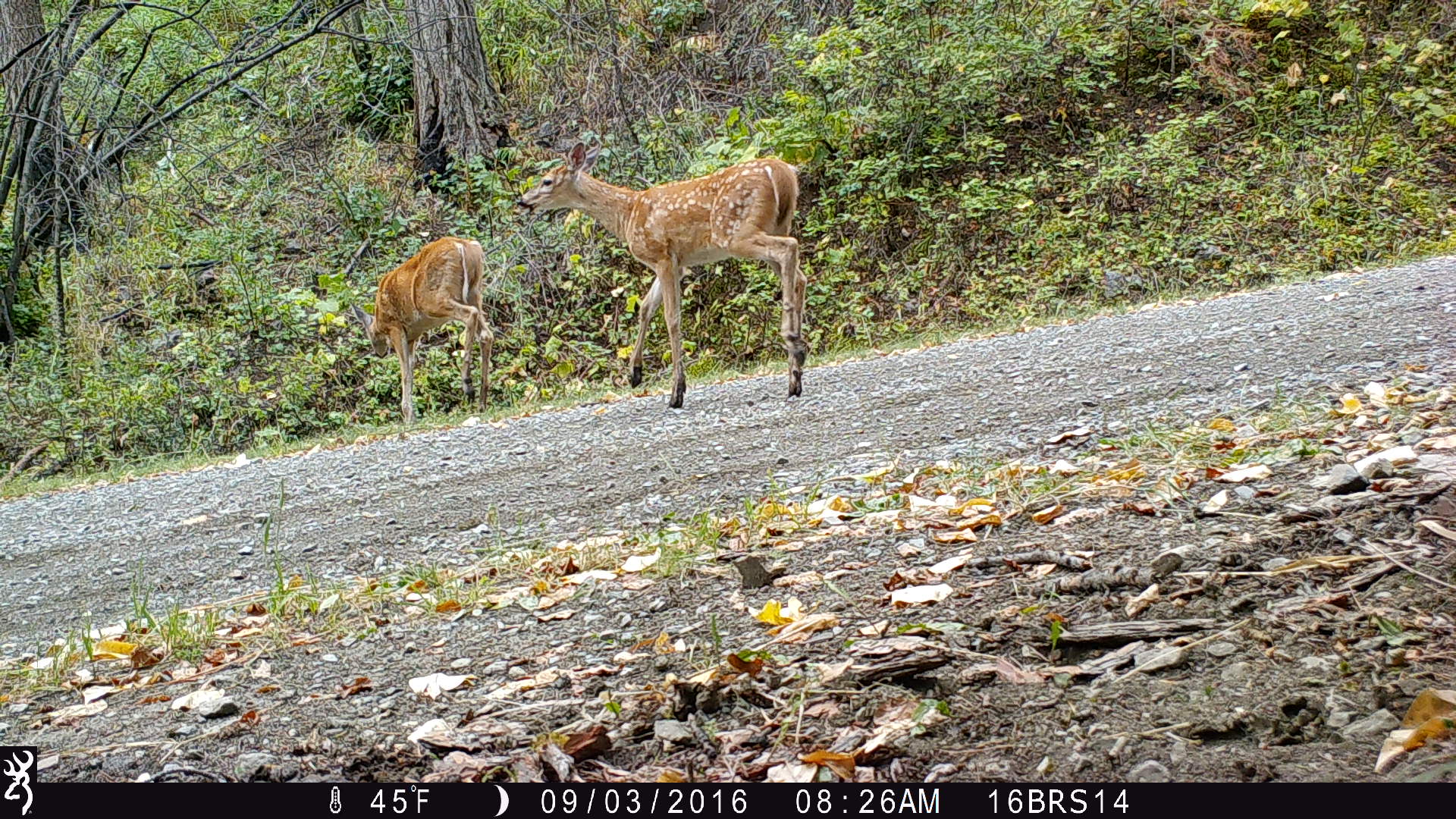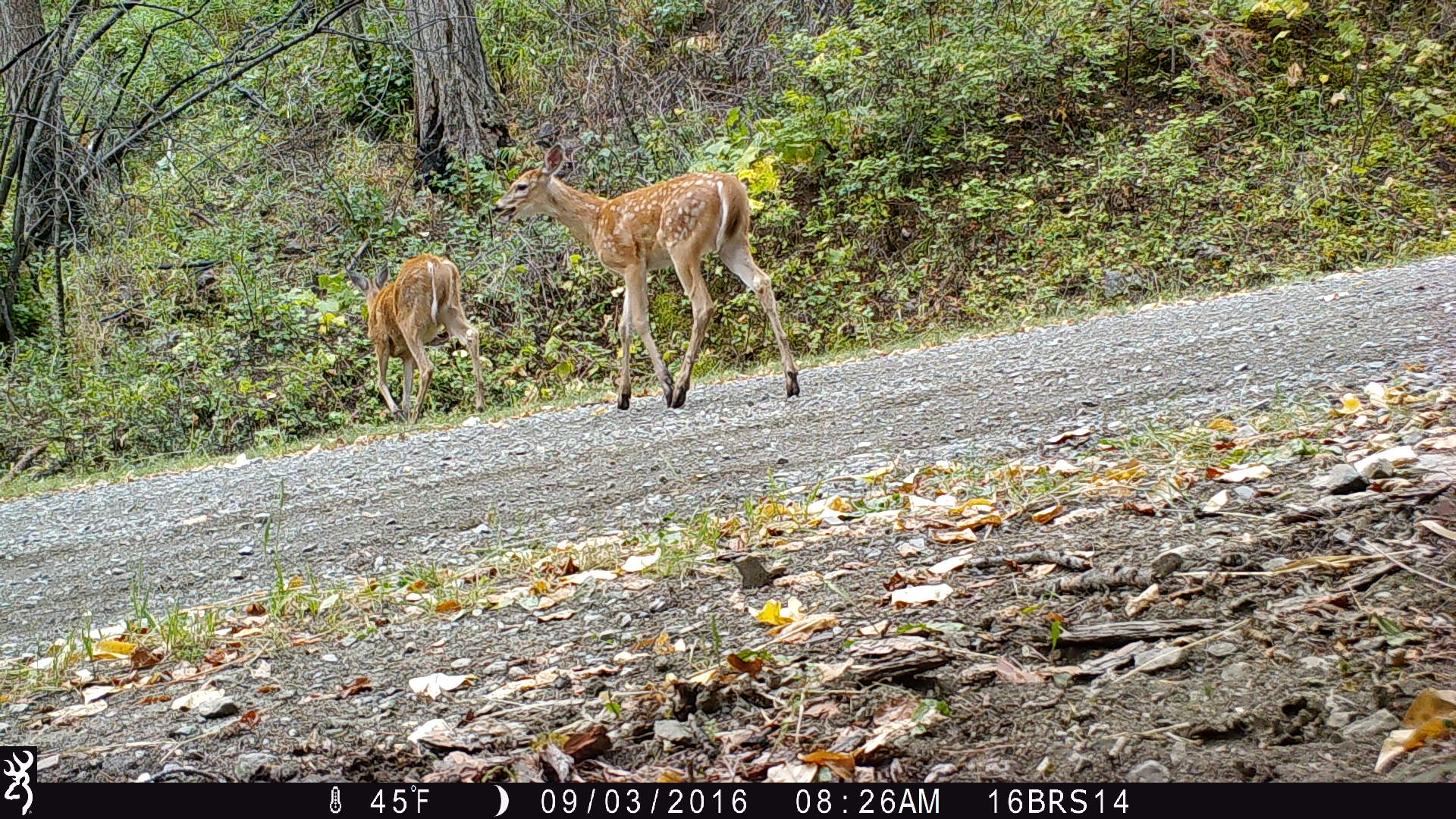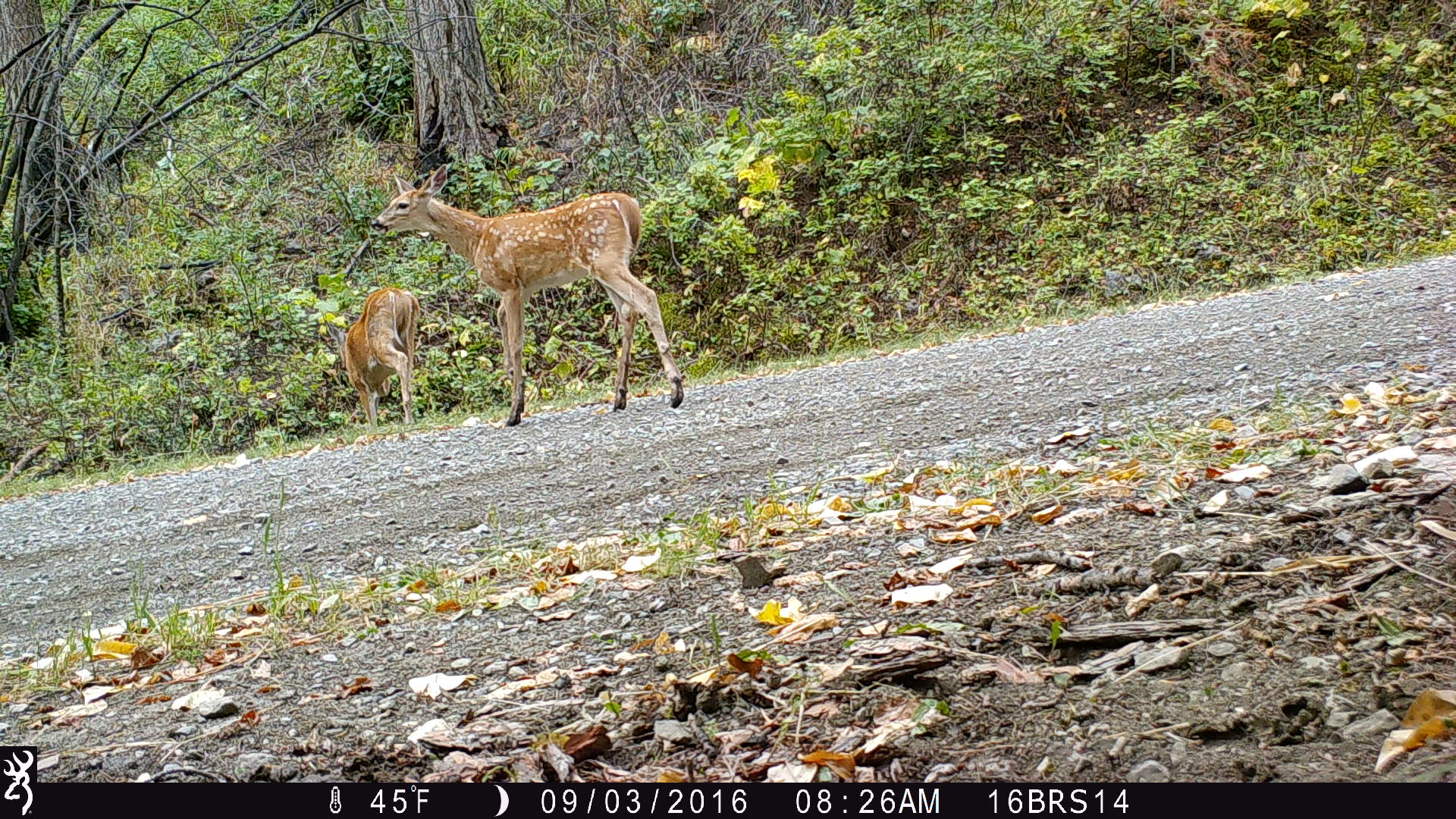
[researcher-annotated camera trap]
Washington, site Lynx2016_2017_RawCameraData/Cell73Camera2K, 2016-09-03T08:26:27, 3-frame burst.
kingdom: Animalia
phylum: Chordata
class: Mammalia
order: Artiodactyla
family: Cervidae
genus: Odocoileus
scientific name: Odocoileus virginianus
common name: white-tailed deer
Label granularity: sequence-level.